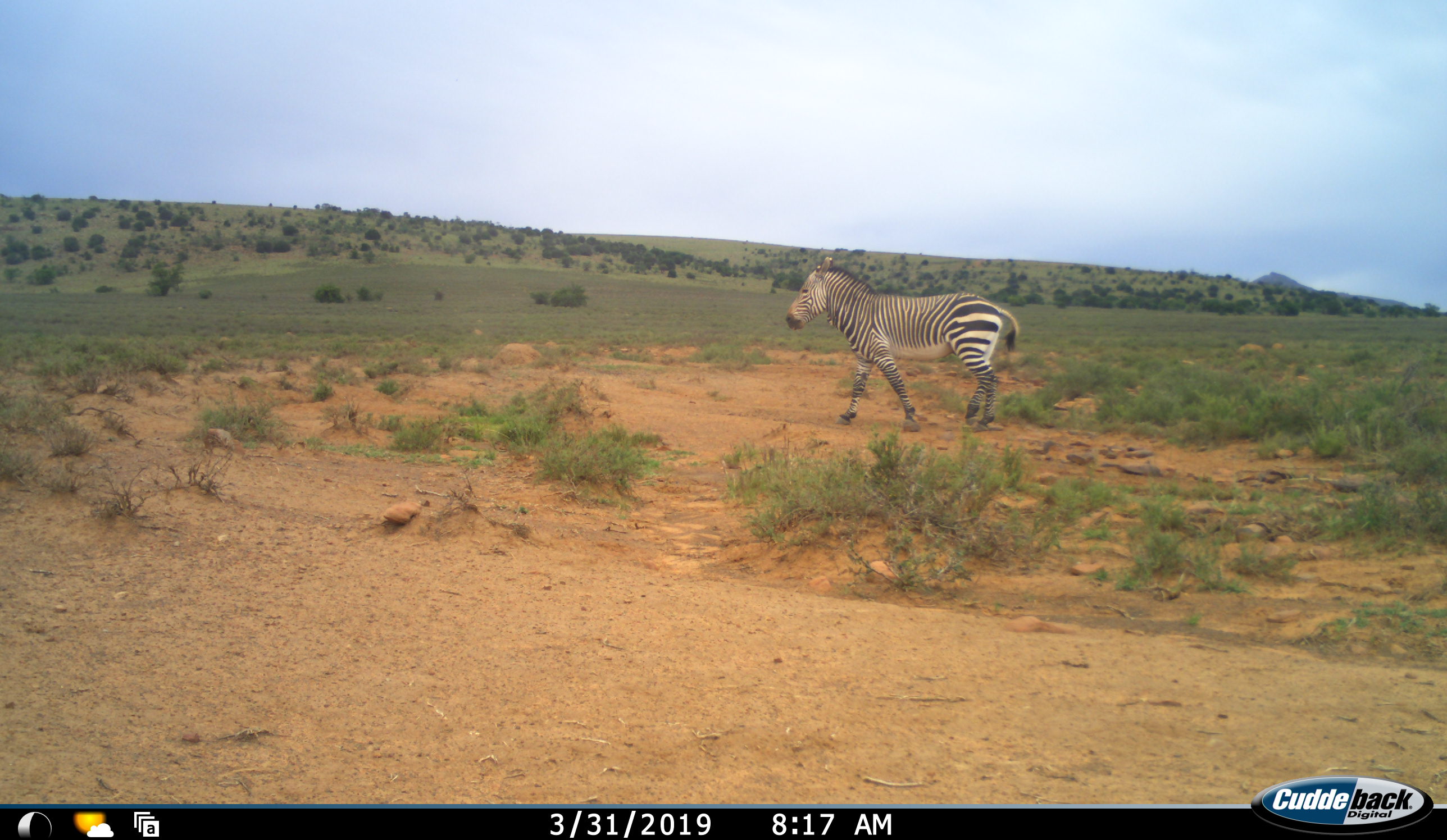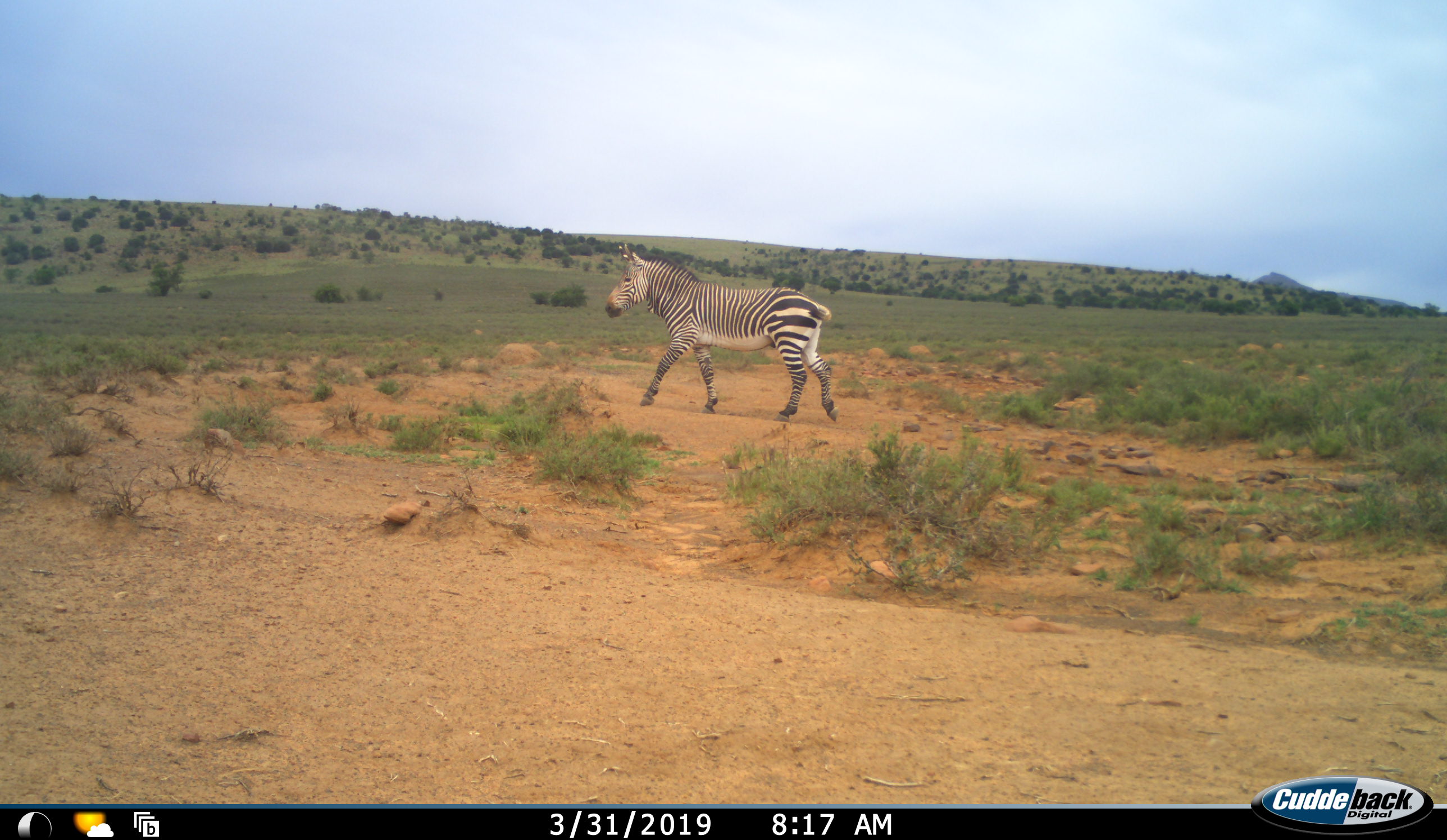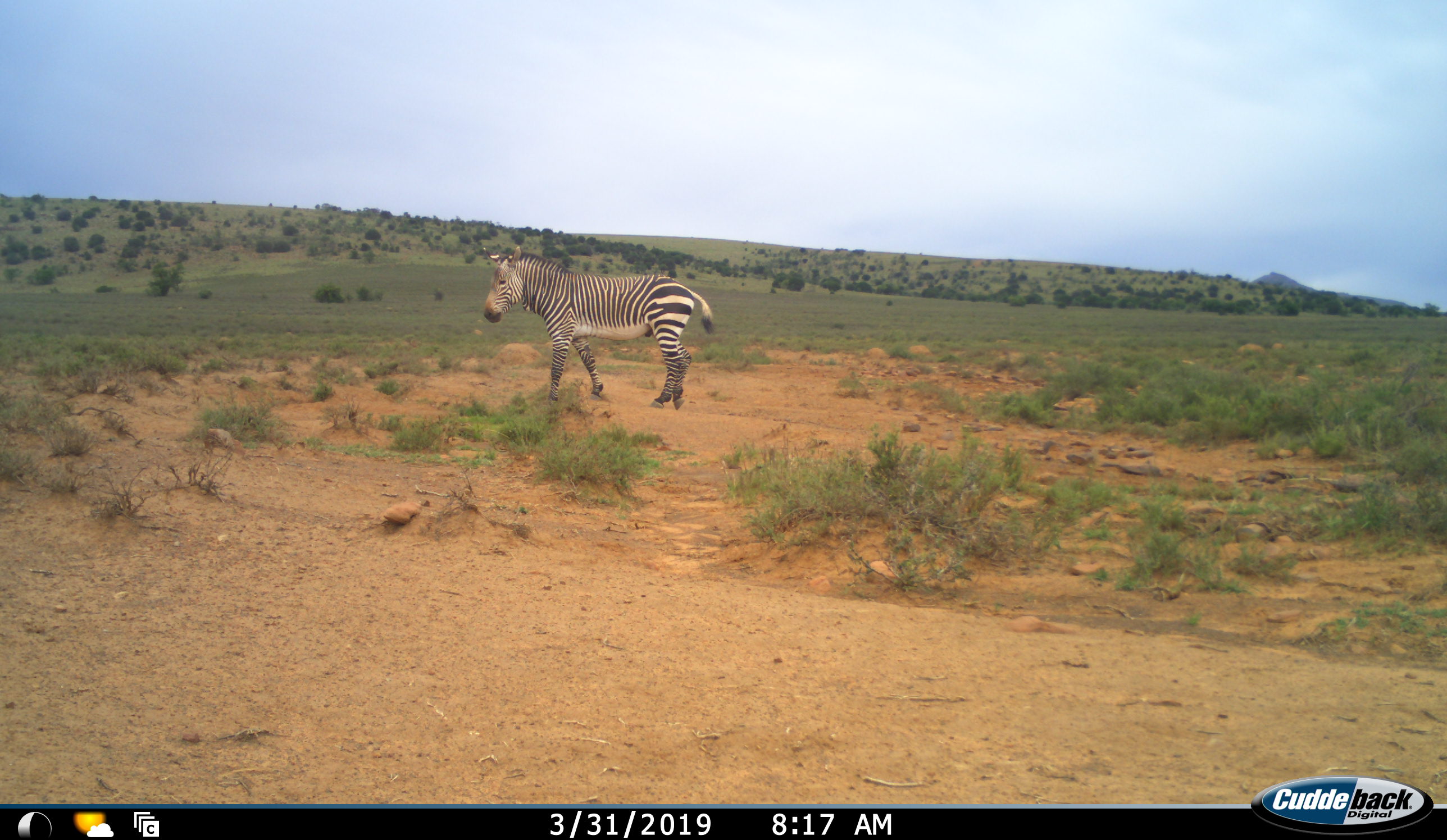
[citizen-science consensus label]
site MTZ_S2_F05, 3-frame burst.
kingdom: Animalia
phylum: Chordata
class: Mammalia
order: Perissodactyla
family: Equidae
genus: Equus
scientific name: Equus zebra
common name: mountain zebra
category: zebramountain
Zebramountain (mountain zebra) (Equus zebra), count 1. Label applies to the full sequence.